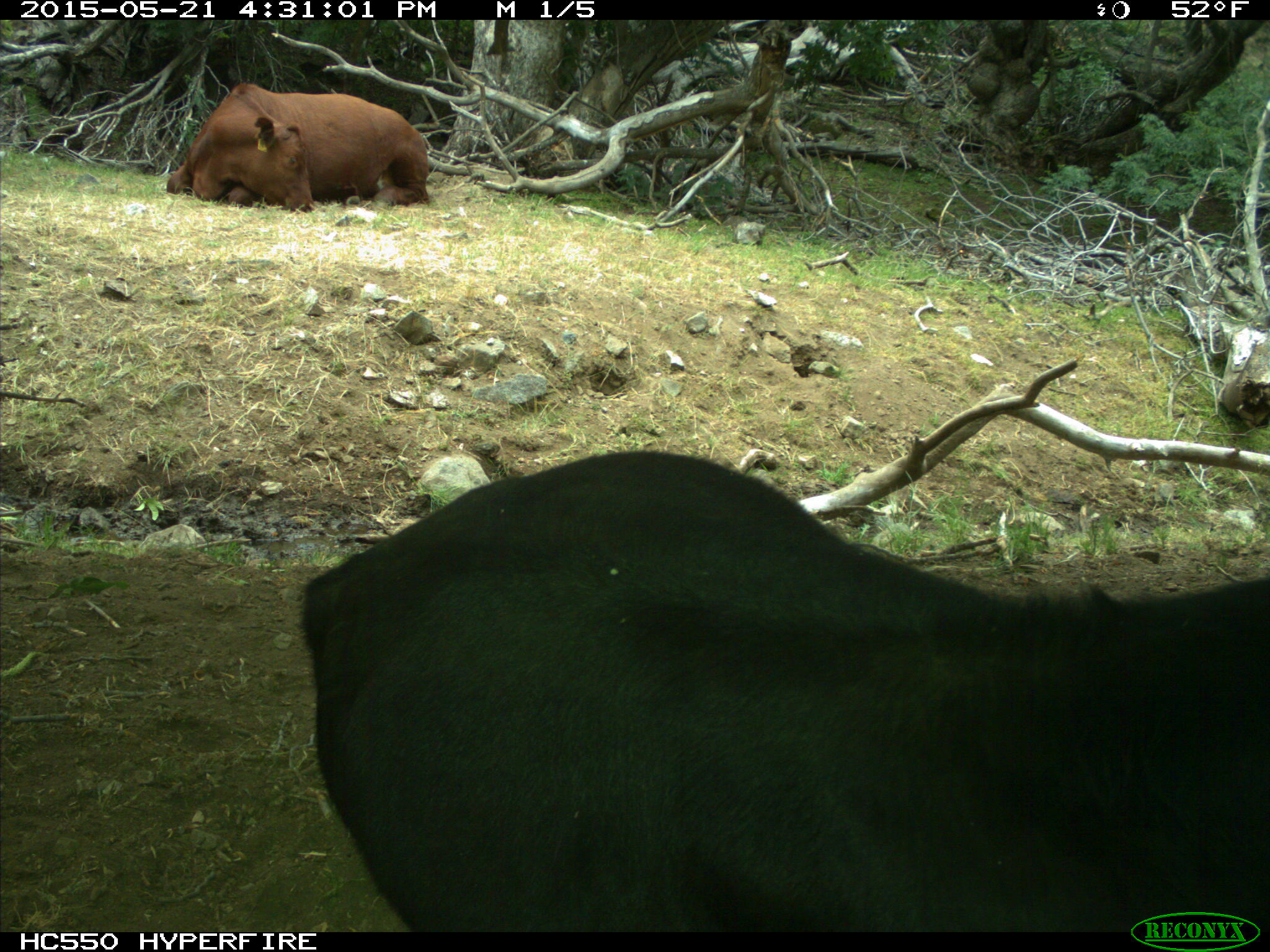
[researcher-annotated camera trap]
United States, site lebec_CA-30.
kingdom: Animalia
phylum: Chordata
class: Mammalia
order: Artiodactyla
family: Bovidae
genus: Bos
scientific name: Bos taurus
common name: domestic cow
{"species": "Bos taurus (domestic cow)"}